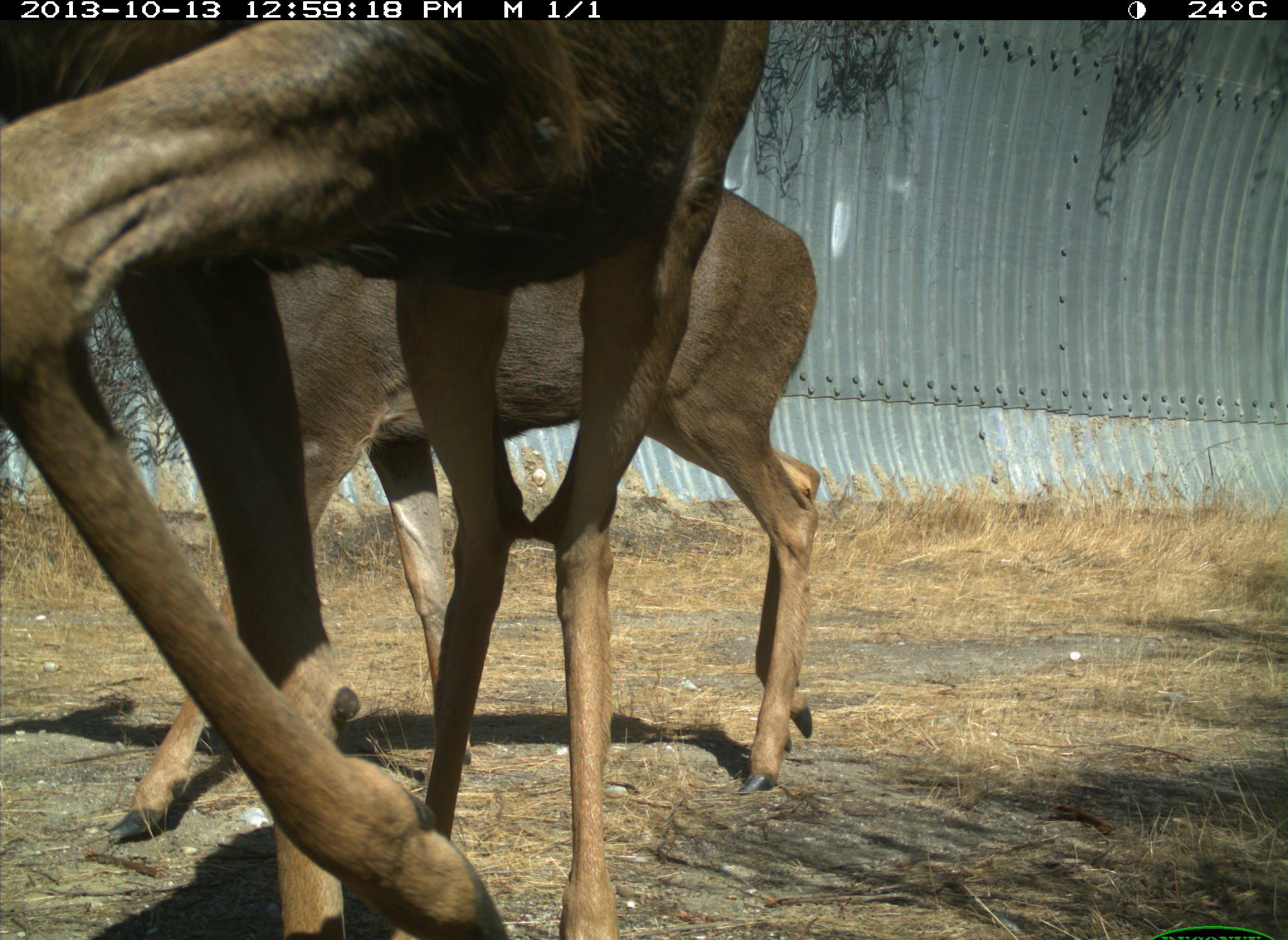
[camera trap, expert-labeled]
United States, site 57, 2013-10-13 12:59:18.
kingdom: Animalia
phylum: Chordata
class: Mammalia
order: Artiodactyla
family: Cervidae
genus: Odocoileus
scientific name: Odocoileus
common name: deer